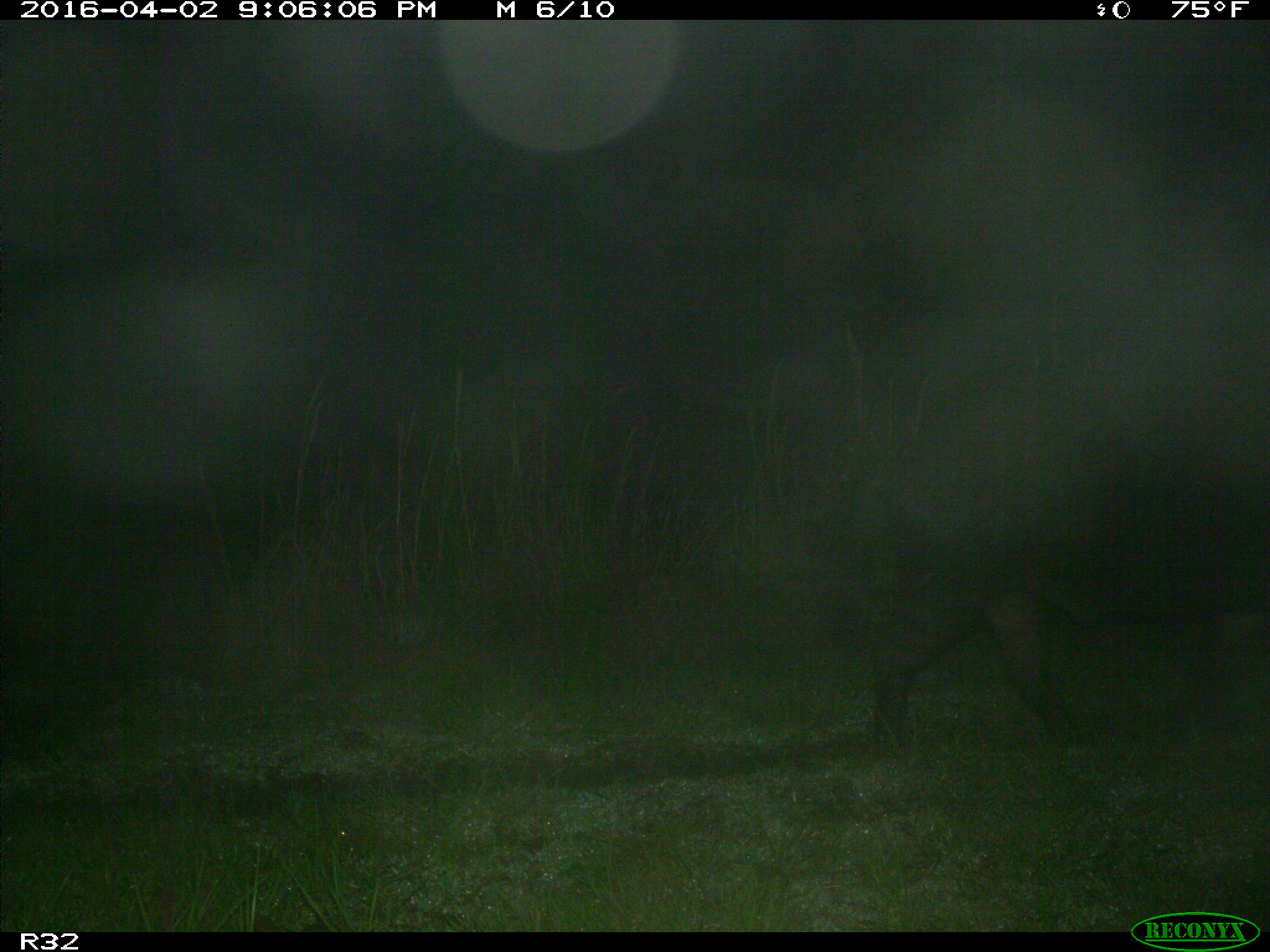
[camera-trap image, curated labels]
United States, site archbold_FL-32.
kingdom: Animalia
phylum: Chordata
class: Mammalia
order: Artiodactyla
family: Suidae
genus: Sus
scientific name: Sus scrofa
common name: wild boar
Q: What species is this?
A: Sus scrofa (wild boar).